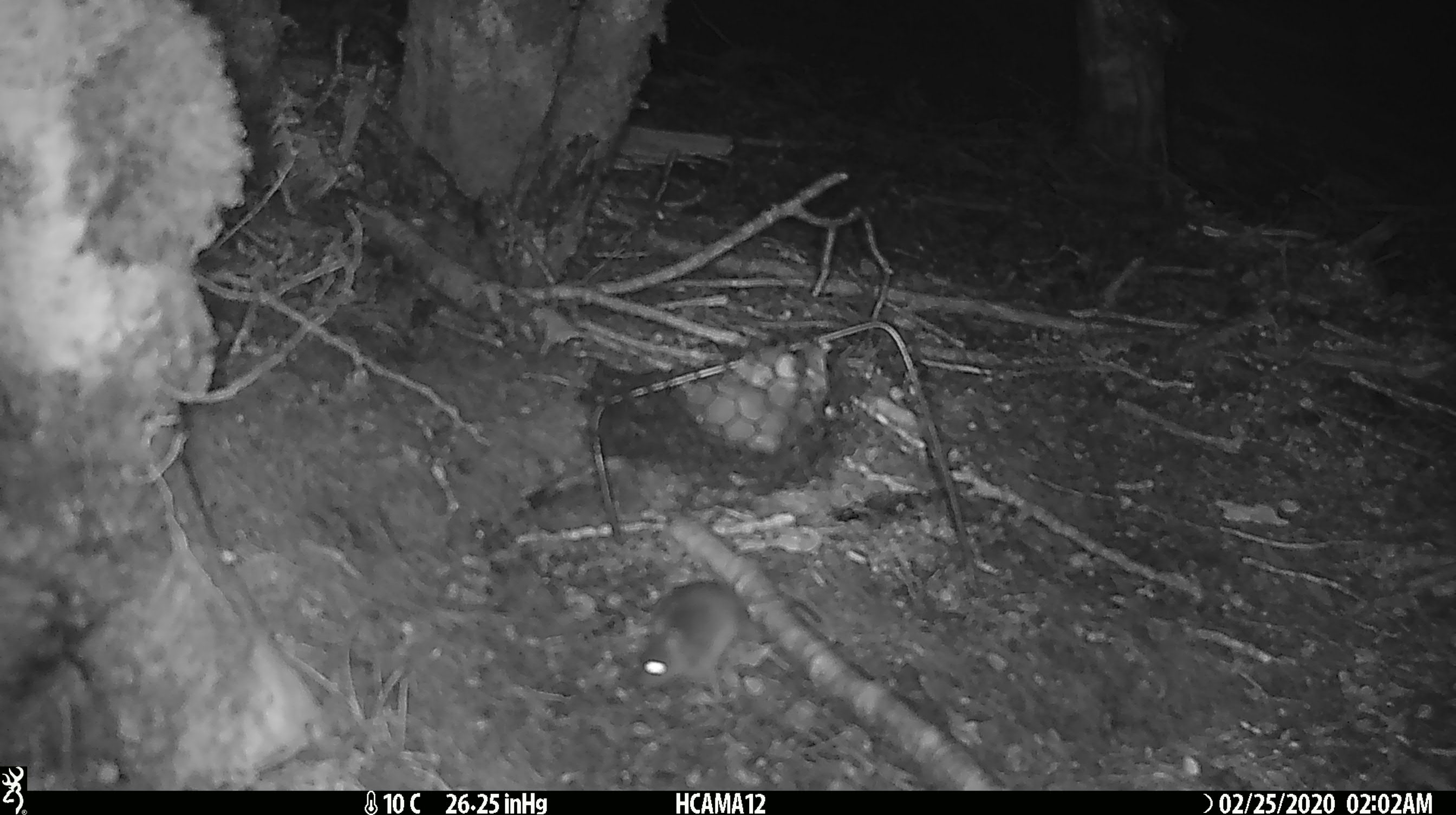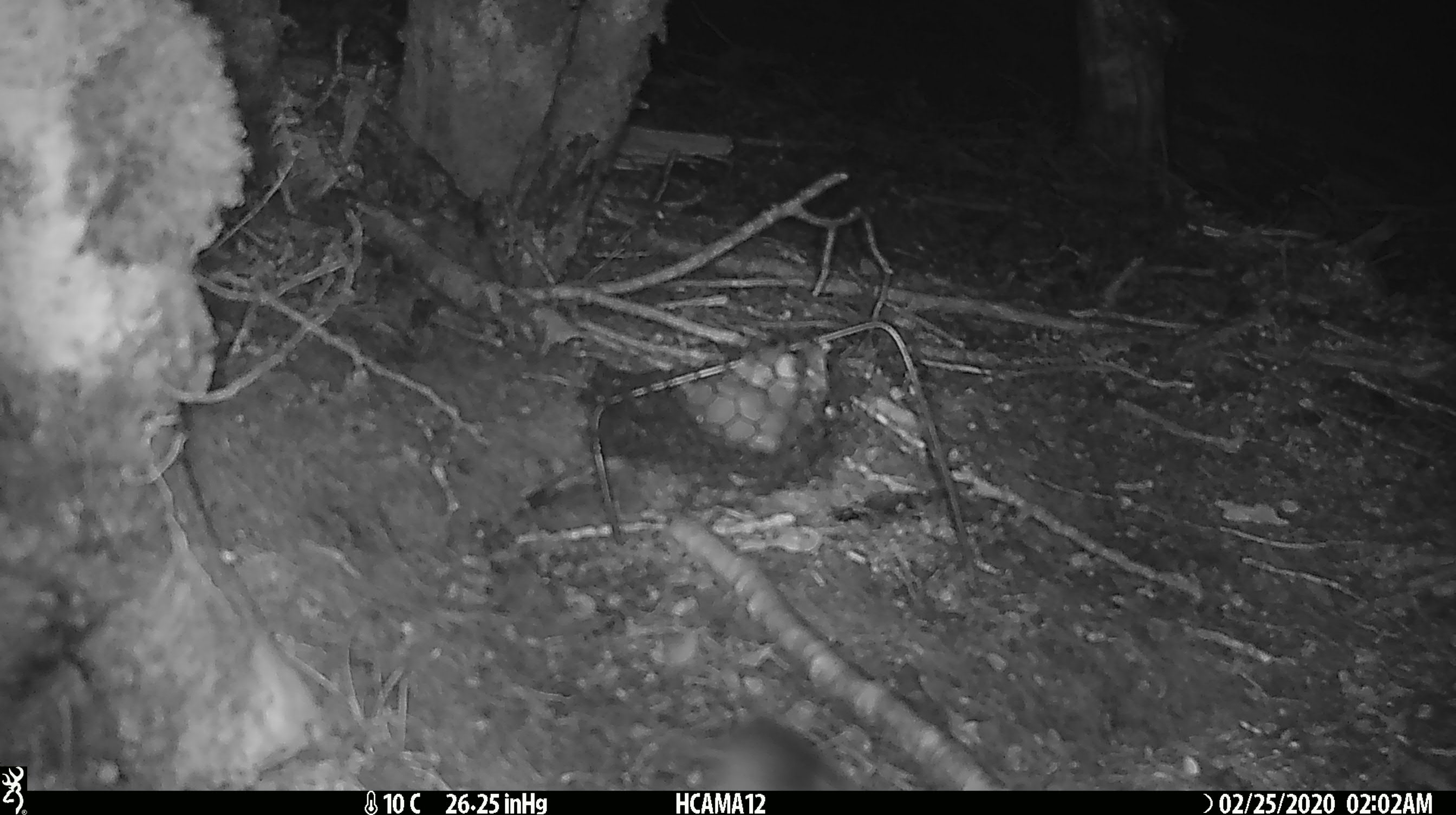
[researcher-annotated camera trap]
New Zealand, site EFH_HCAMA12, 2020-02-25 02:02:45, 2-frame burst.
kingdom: Animalia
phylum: Chordata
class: Mammalia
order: Rodentia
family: Muridae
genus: Mus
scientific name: Mus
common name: mouse